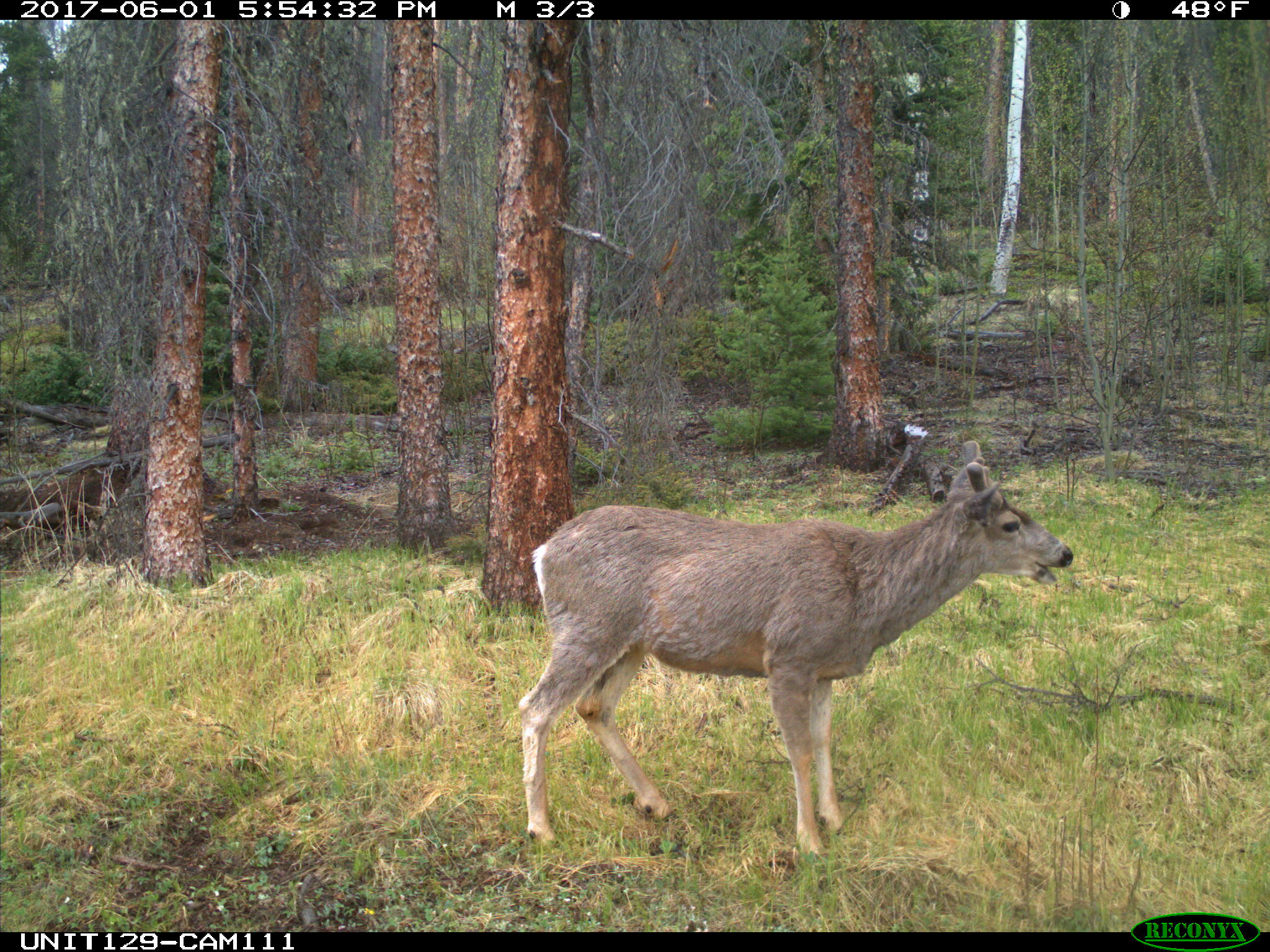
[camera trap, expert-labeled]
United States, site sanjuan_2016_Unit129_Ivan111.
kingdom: Animalia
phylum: Chordata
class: Mammalia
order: Artiodactyla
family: Cervidae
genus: Odocoileus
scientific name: Odocoileus hemionus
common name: mule deer